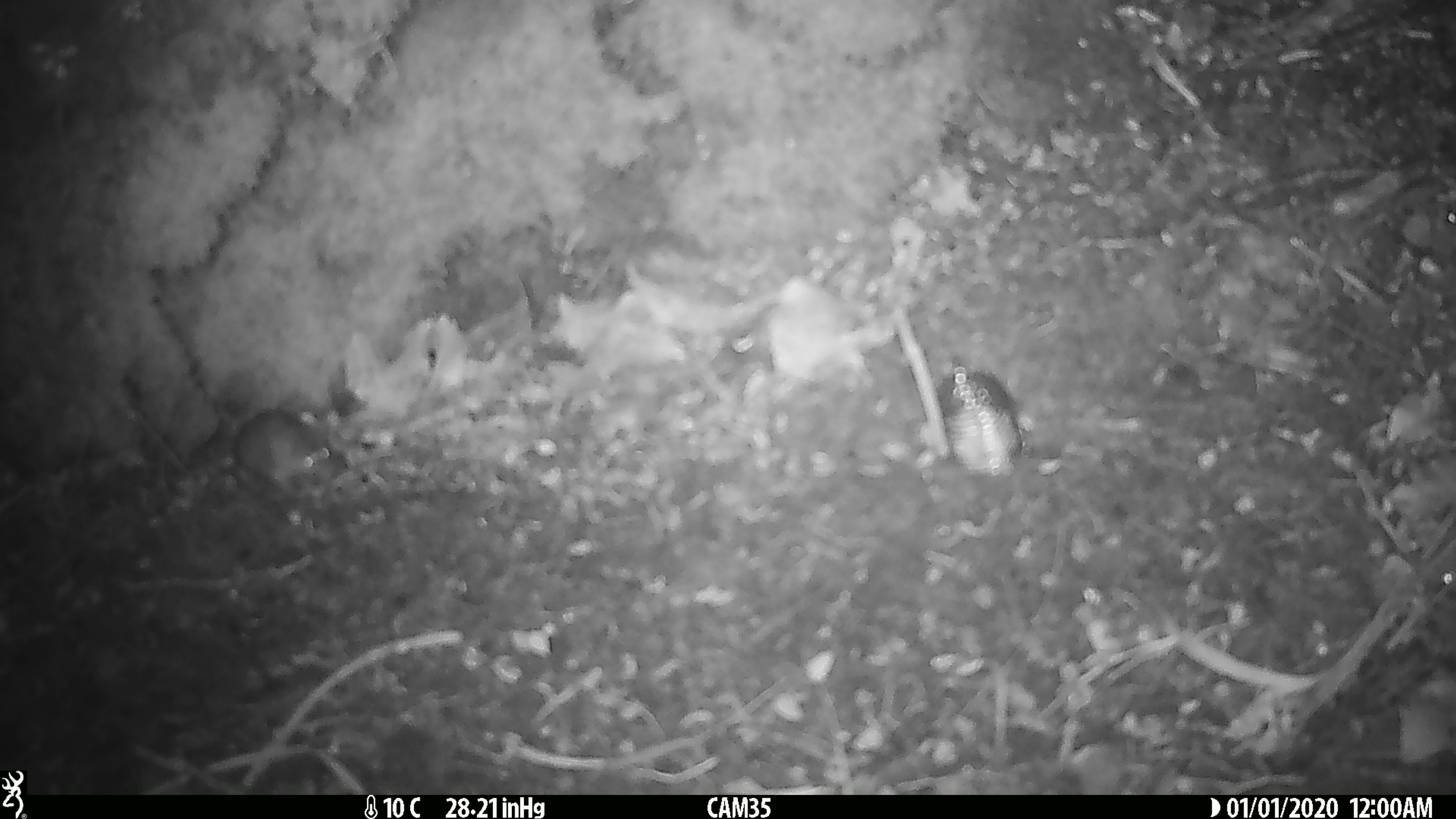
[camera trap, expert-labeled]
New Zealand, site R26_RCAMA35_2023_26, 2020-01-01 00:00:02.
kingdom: Animalia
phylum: Chordata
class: Mammalia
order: Rodentia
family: Muridae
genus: Mus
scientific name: Mus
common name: mouse